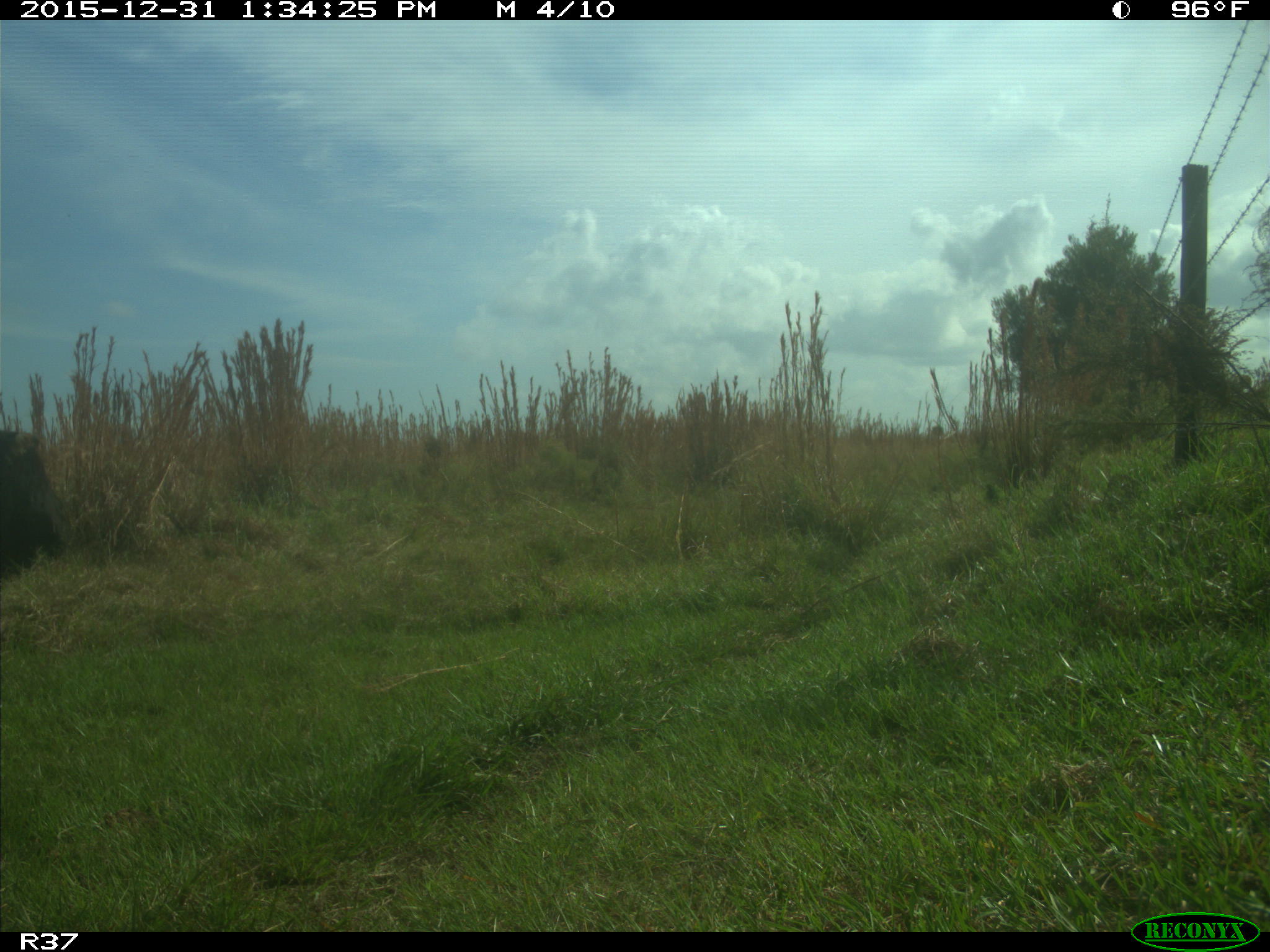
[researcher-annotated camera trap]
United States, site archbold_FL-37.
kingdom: Animalia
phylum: Chordata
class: Mammalia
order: Artiodactyla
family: Bovidae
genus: Bos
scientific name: Bos taurus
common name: domestic cow